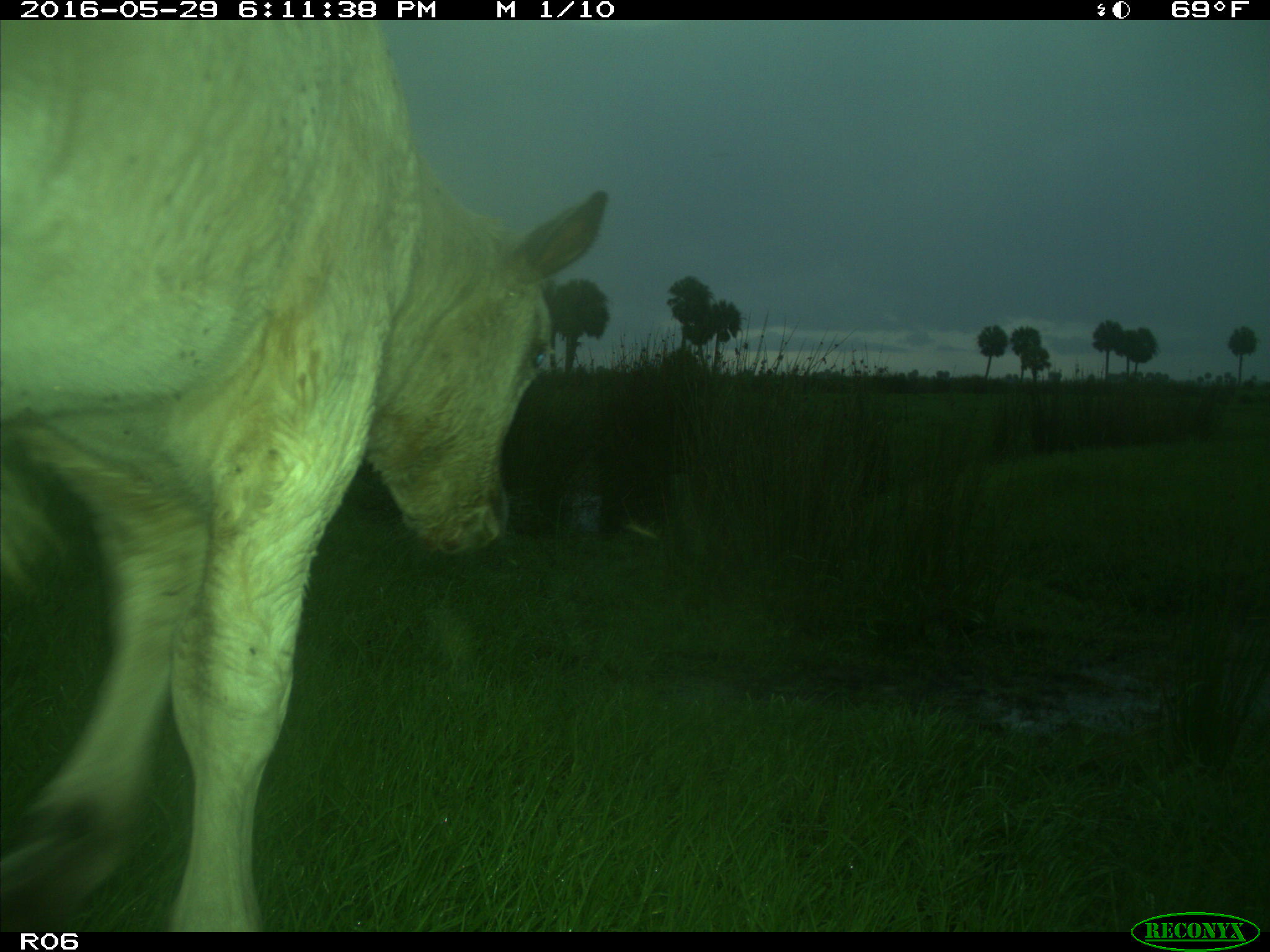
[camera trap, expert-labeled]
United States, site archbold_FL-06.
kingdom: Animalia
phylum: Chordata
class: Mammalia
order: Artiodactyla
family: Bovidae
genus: Bos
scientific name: Bos taurus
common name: domestic cow